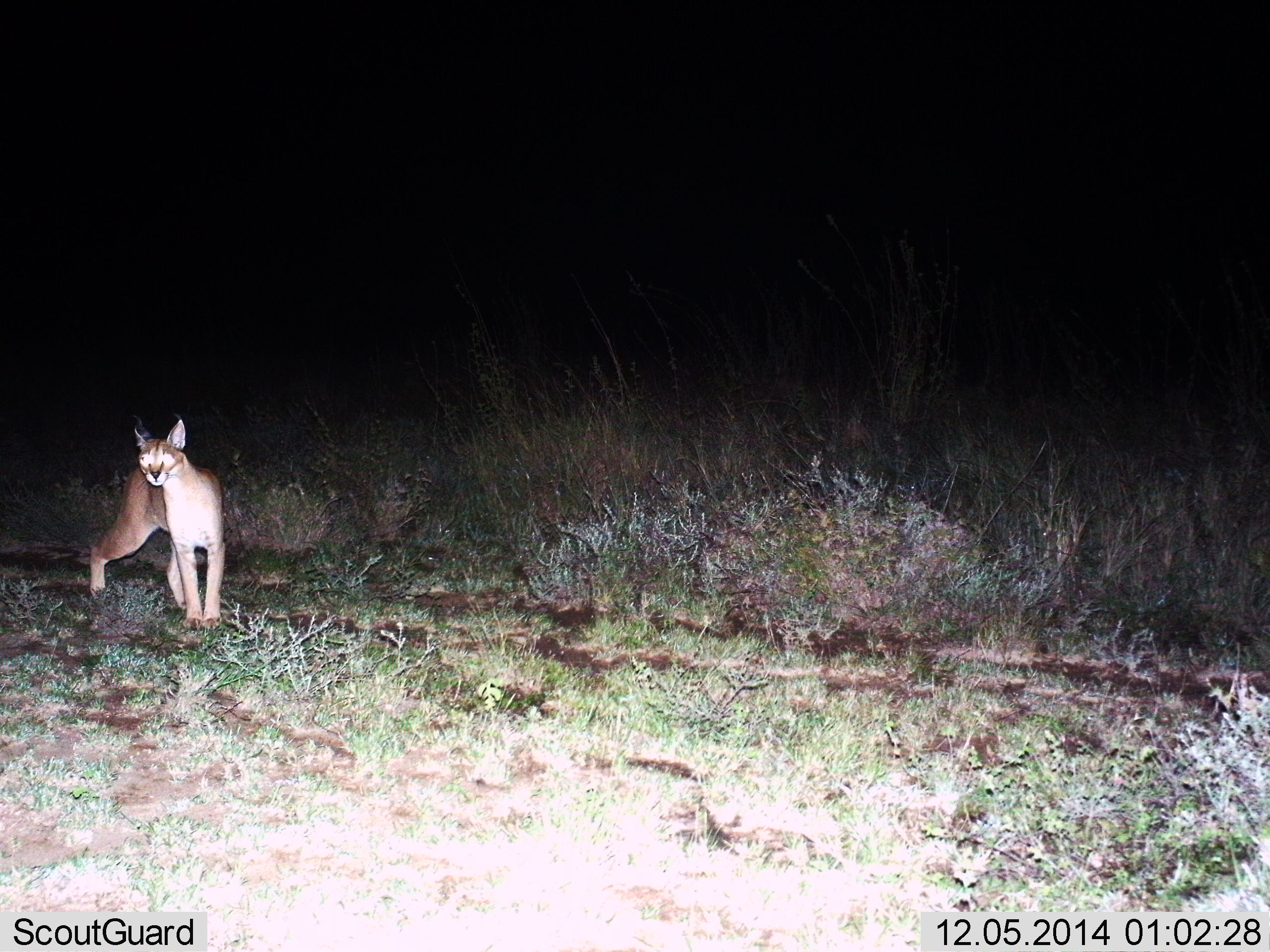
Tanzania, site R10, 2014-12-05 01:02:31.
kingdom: Animalia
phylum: Chordata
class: Mammalia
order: Carnivora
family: Felidae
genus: Caracal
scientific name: Caracal caracal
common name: caracal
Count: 1.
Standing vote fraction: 100%.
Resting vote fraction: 0%.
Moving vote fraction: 0%.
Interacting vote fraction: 0%.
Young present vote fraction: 0%.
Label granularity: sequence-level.